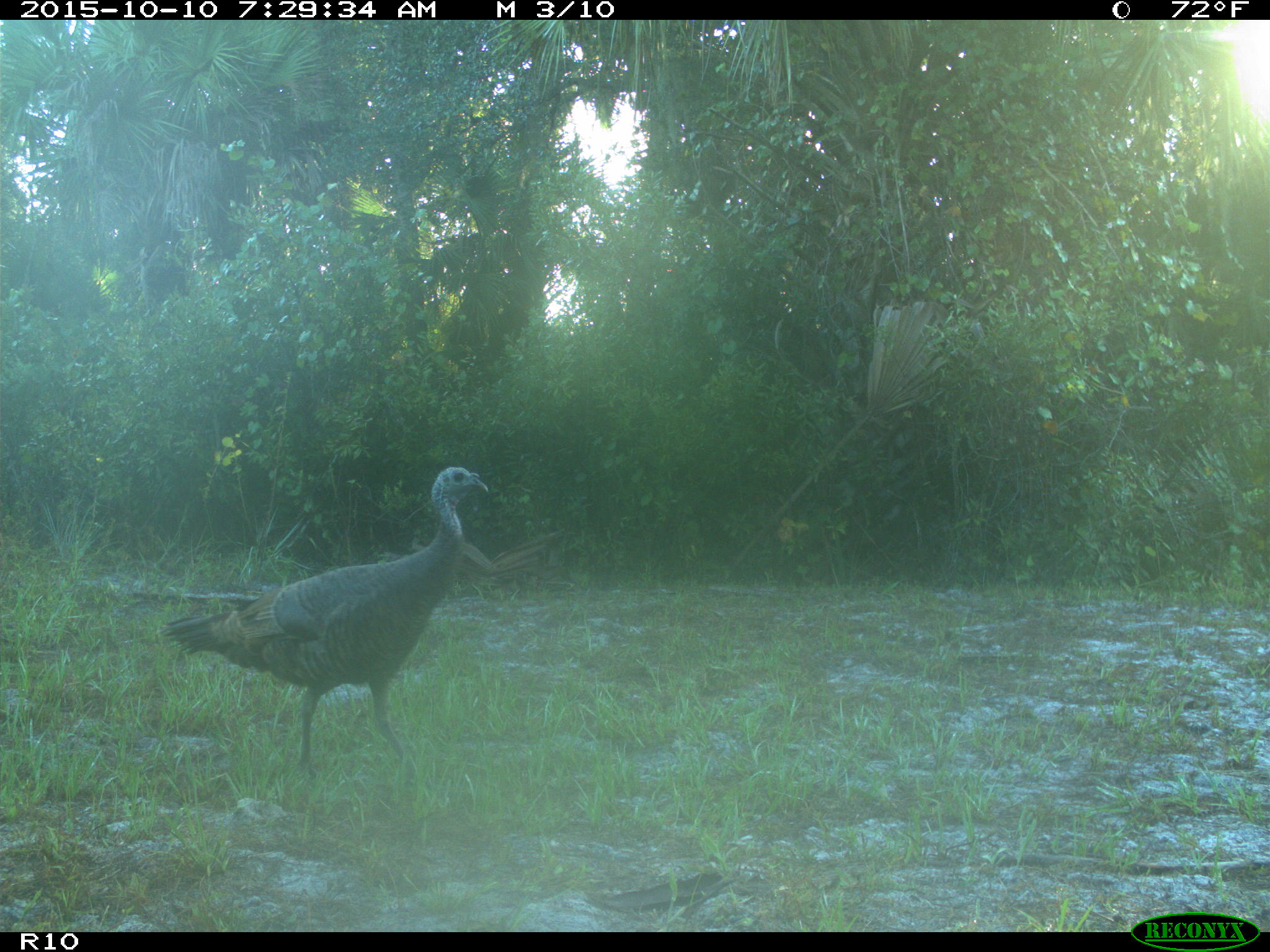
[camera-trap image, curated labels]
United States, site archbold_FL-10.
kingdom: Animalia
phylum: Chordata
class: Aves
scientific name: Aves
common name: birds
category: unidentified bird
Unidentified bird (birds) (Aves).